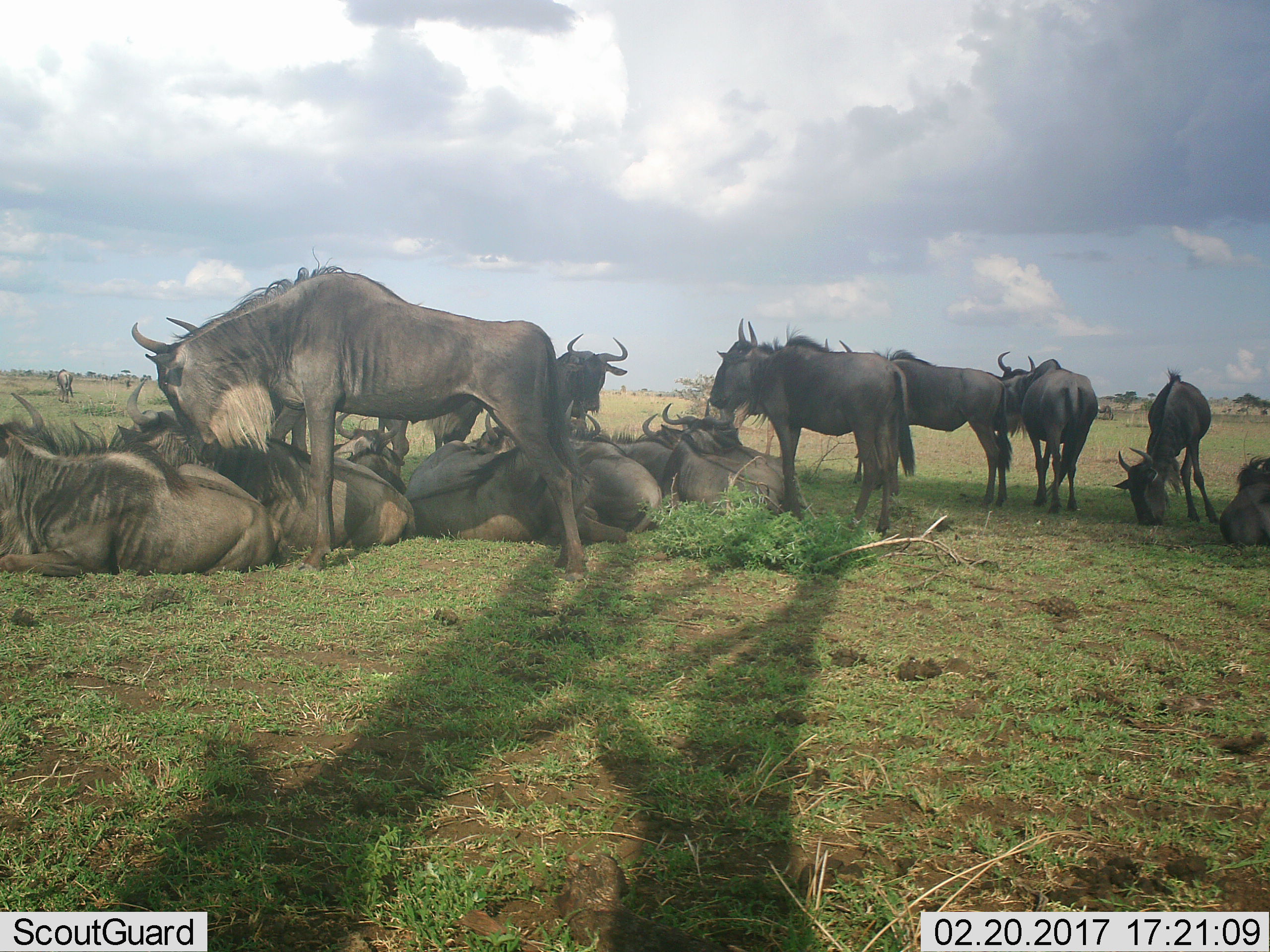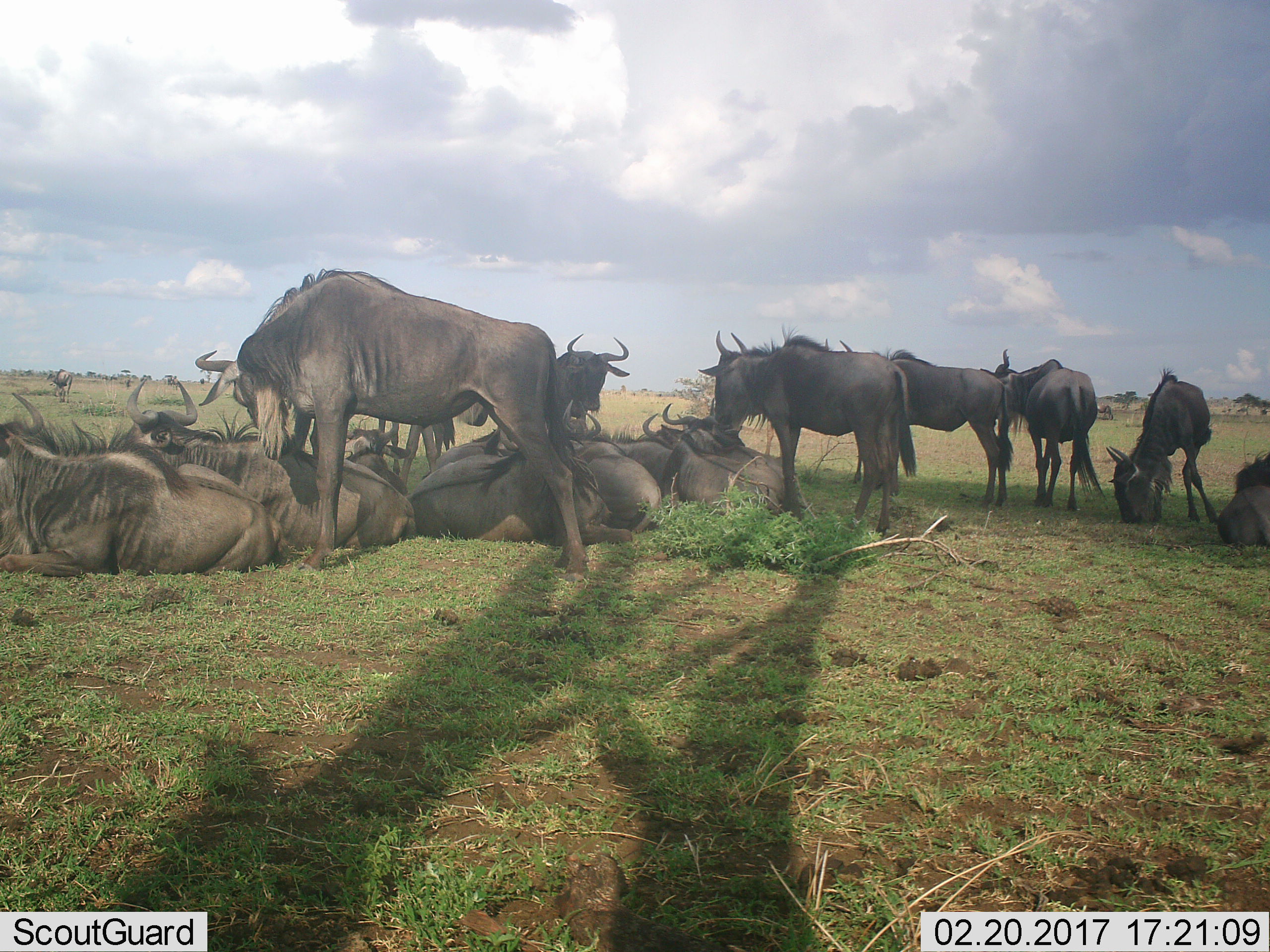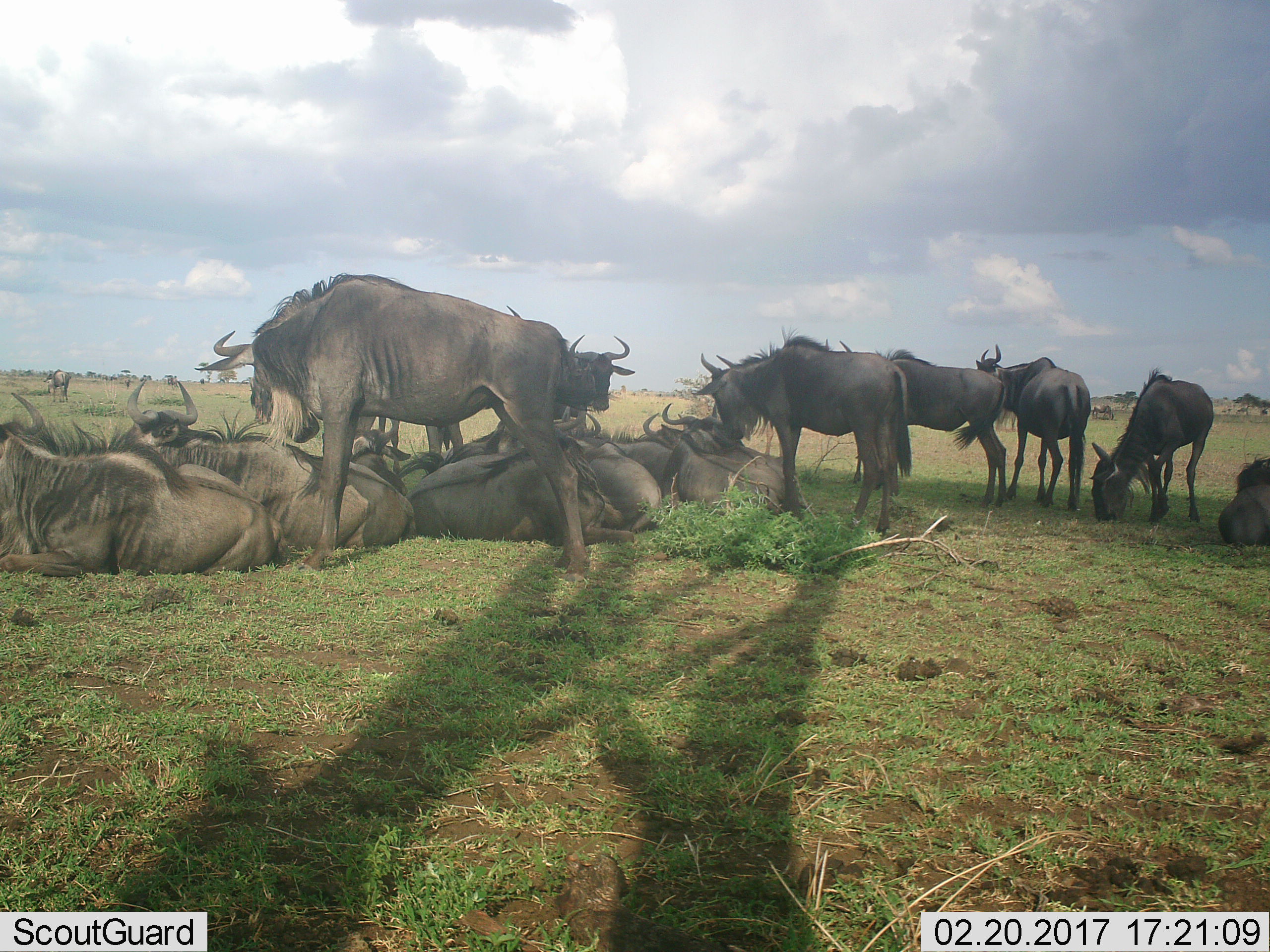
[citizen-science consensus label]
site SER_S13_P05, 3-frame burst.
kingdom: Animalia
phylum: Chordata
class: Mammalia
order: Artiodactyla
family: Bovidae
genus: Connochaetes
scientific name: Connochaetes taurinus taurinus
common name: blue wildebeest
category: wildebeestblue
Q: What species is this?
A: Wildebeestblue (blue wildebeest) (Connochaetes taurinus taurinus).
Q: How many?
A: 11-50.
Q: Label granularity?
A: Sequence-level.